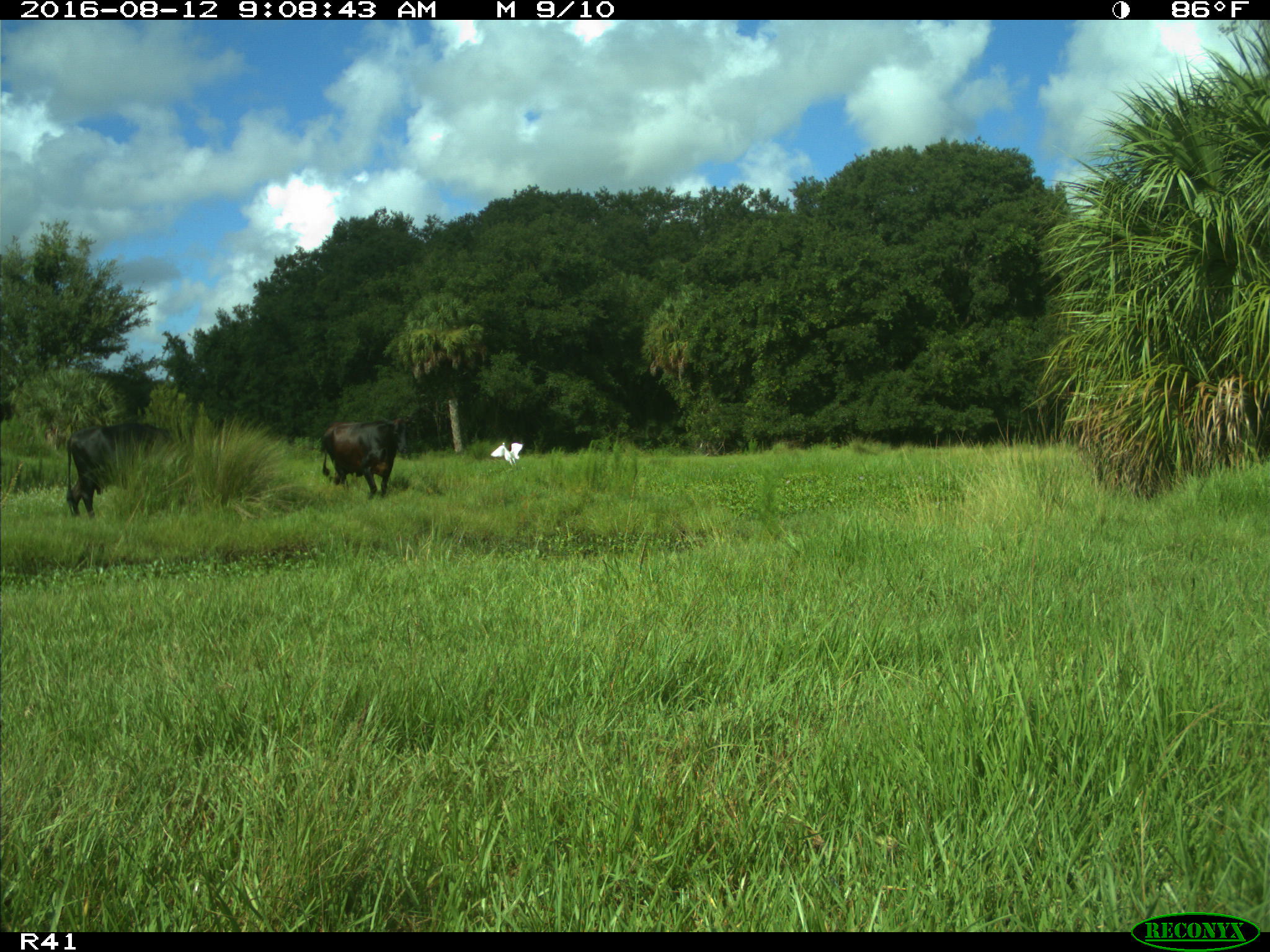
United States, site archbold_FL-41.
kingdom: Animalia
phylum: Chordata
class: Mammalia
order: Artiodactyla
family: Bovidae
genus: Bos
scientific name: Bos taurus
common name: domestic cow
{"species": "Bos taurus (domestic cow)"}